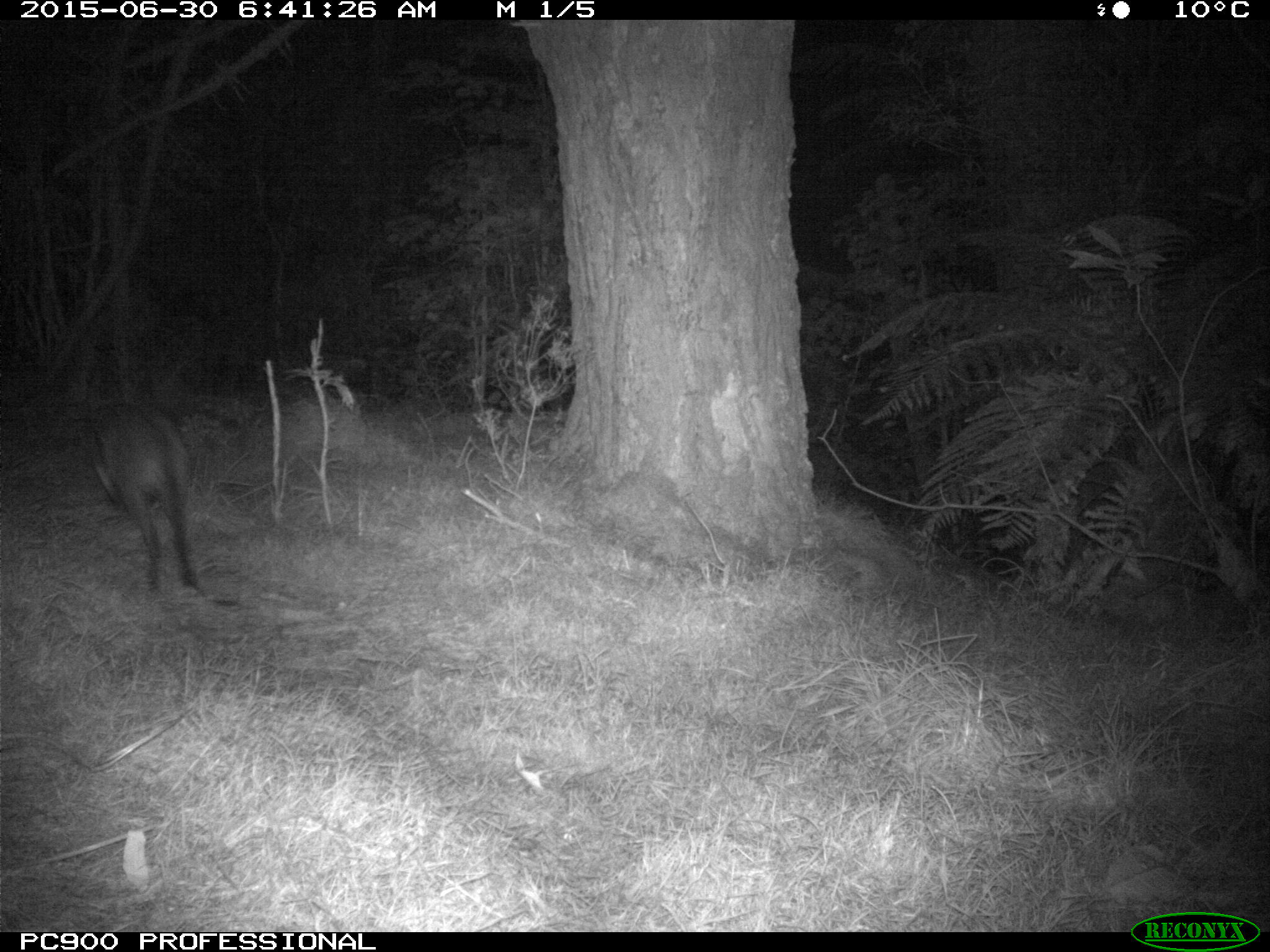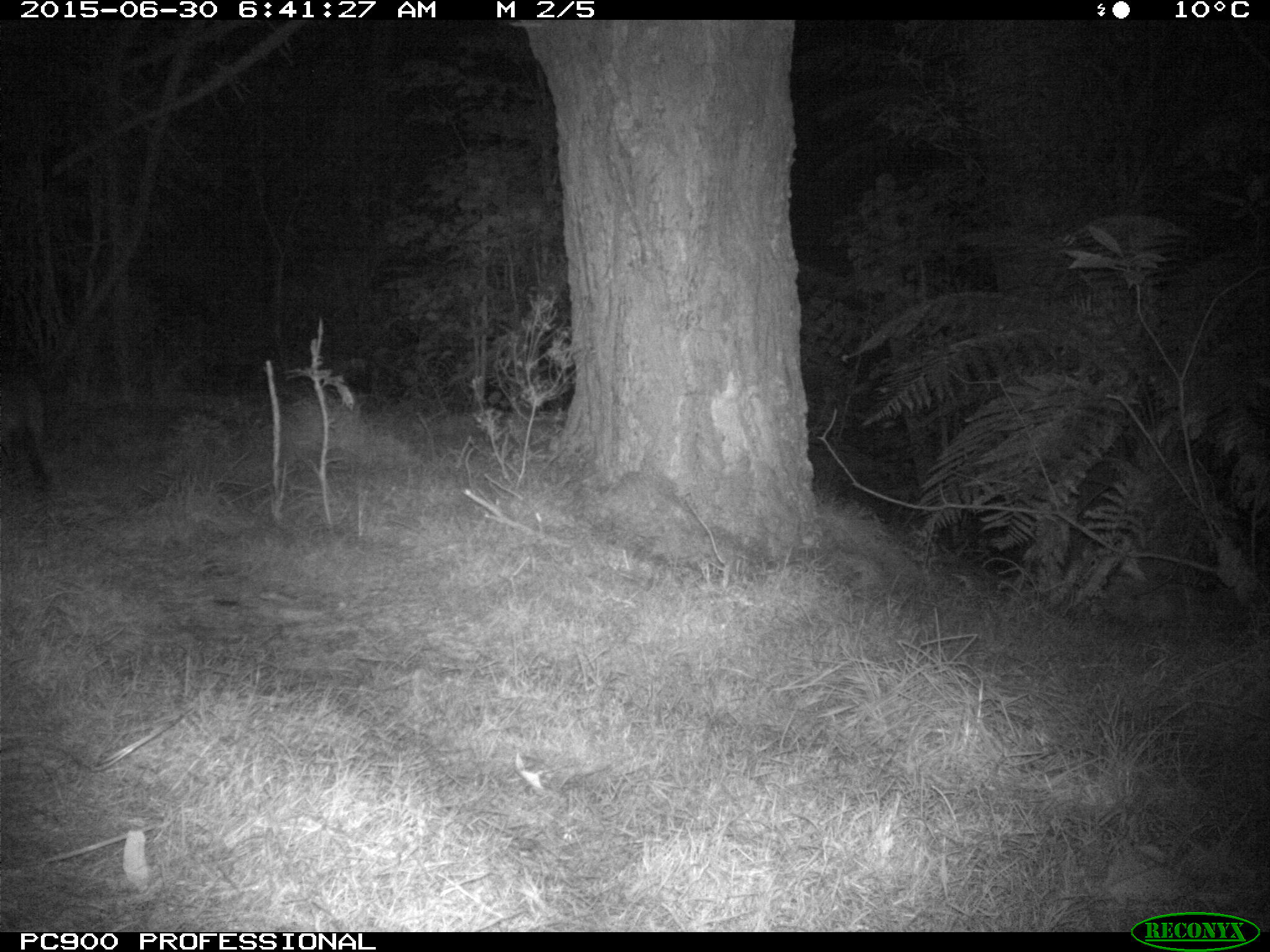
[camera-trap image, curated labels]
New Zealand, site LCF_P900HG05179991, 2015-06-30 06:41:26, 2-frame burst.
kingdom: Animalia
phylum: Chordata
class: Mammalia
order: Diprotodontia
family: Macropodidae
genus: Notamacropus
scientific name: Notamacropus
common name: wallaby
Wallaby (Notamacropus).